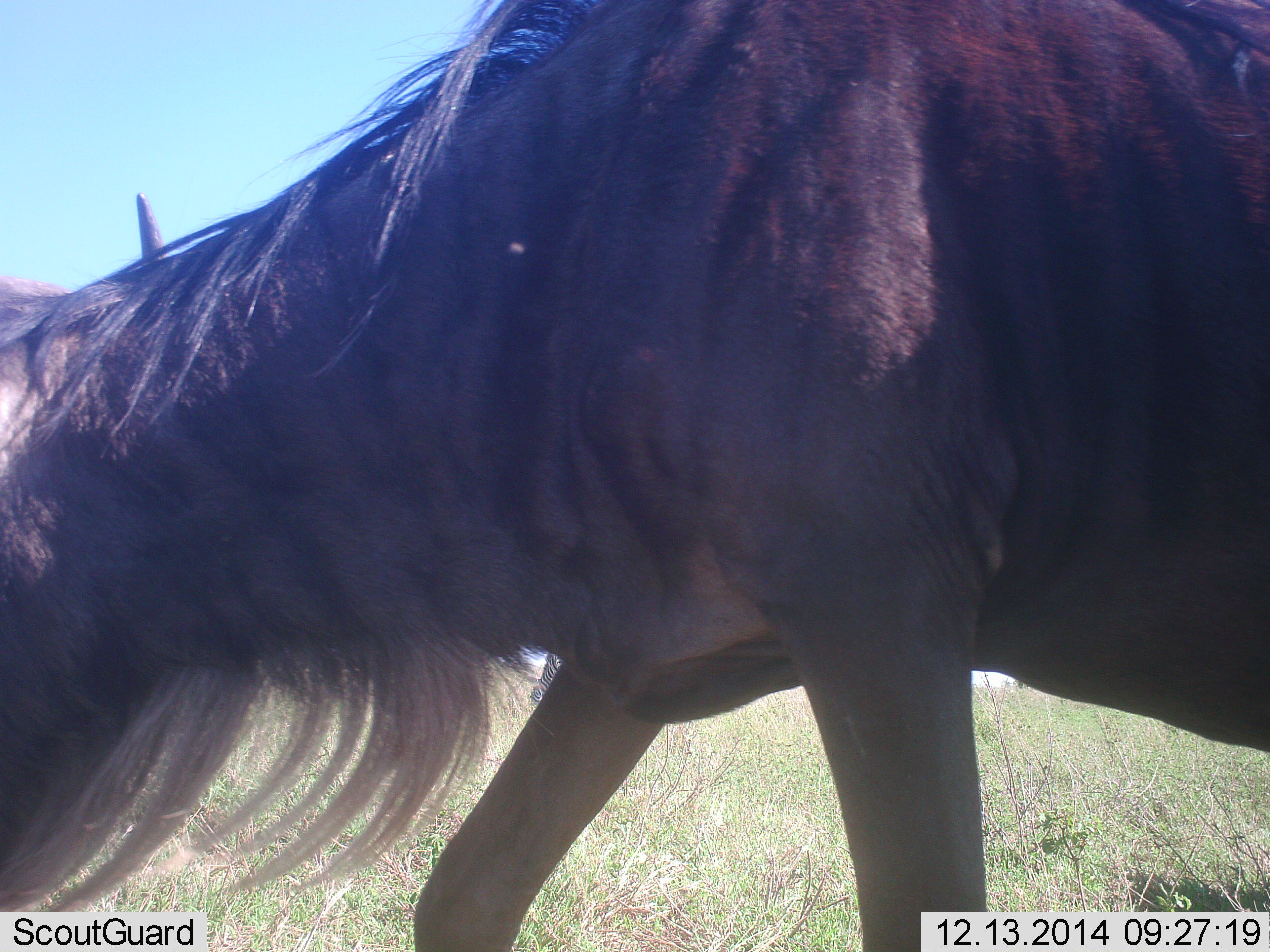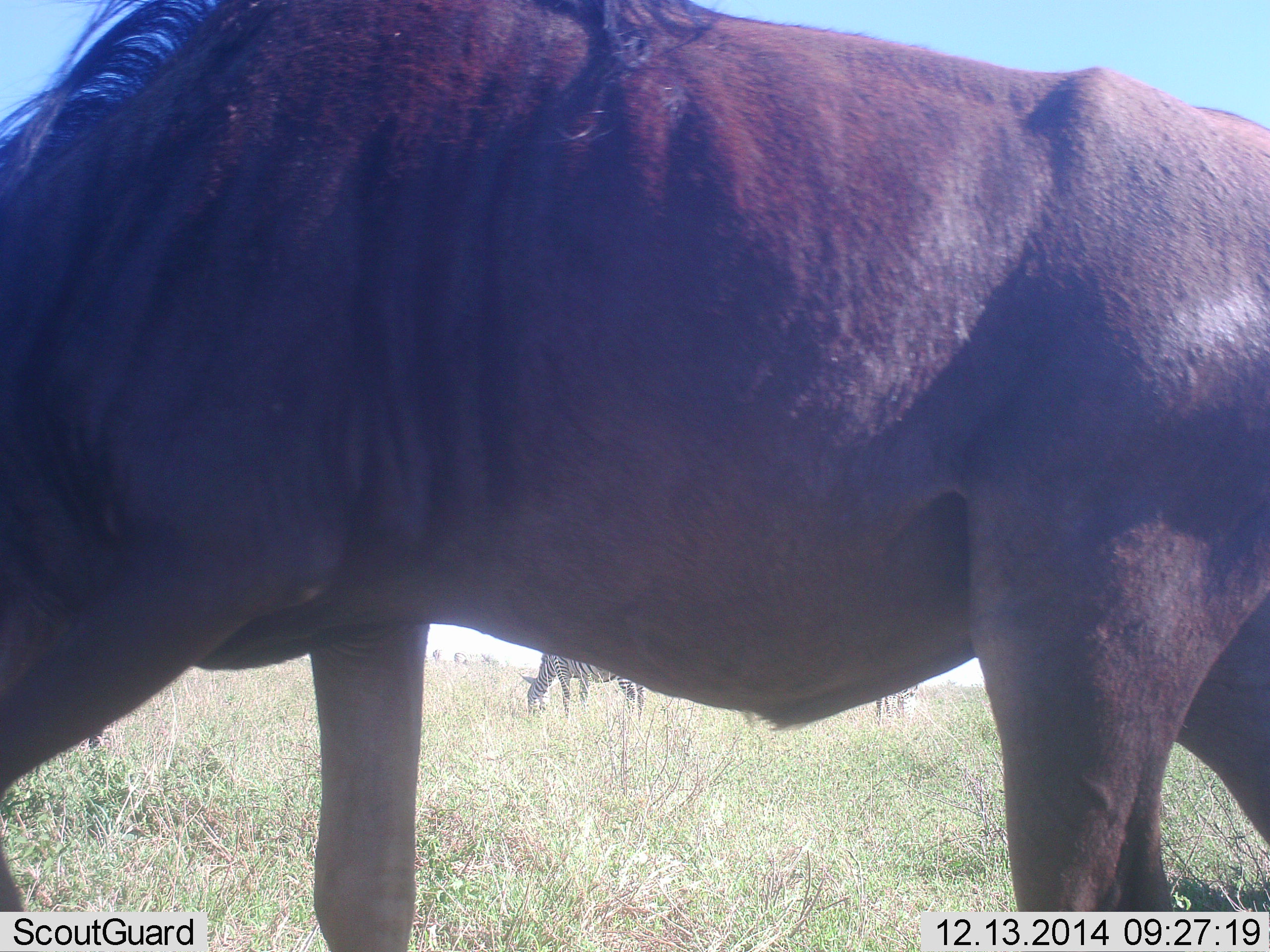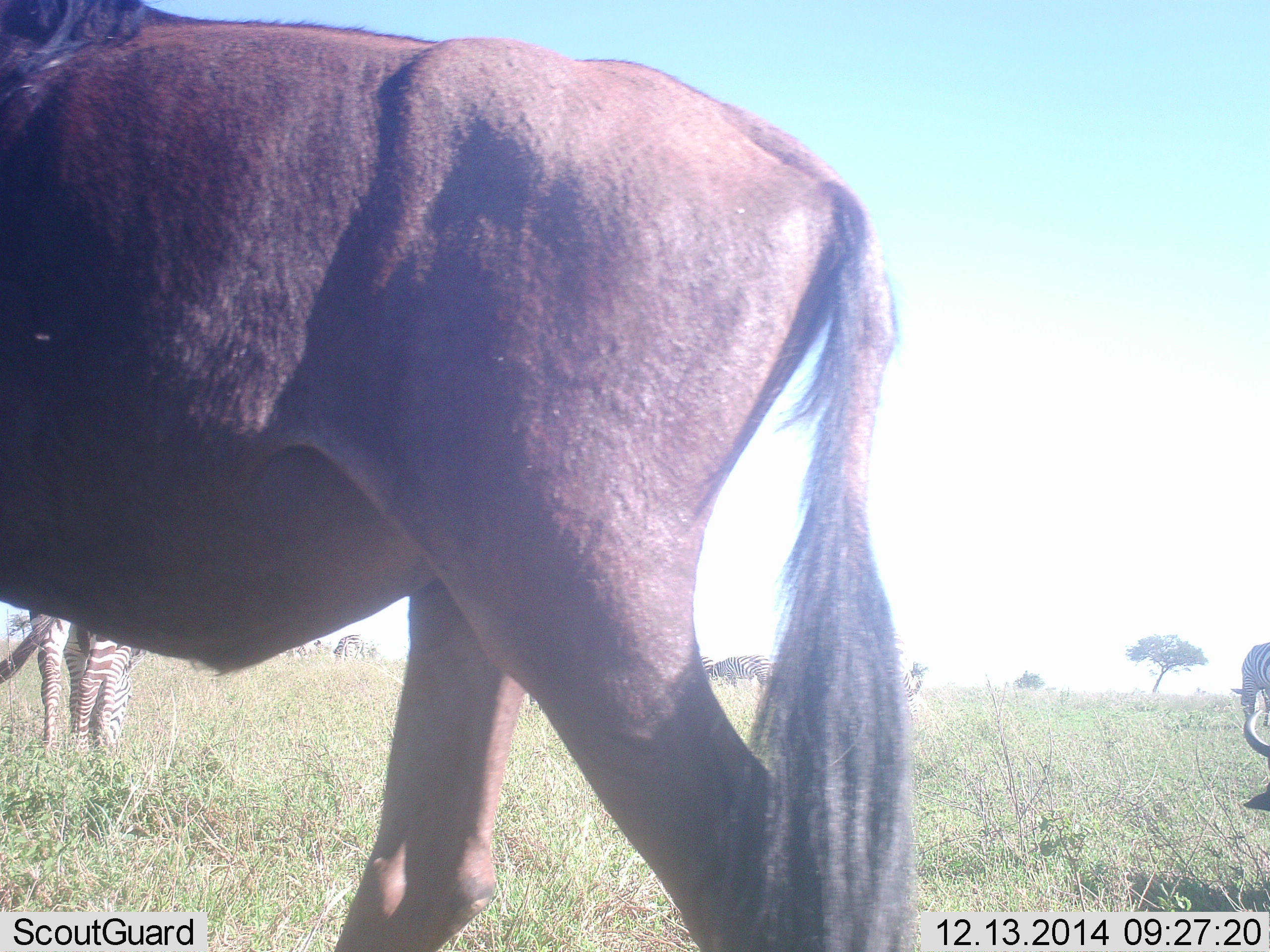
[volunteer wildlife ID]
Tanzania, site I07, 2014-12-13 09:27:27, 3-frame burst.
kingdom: Animalia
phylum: Chordata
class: Mammalia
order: Artiodactyla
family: Bovidae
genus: Connochaetes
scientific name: Connochaetes taurinus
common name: blue wildebeest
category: wildebeest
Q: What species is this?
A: Wildebeest (blue wildebeest) (Connochaetes taurinus).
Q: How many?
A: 1.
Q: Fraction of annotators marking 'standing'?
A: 23%.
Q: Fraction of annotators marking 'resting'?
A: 8%.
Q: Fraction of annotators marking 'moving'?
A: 100%.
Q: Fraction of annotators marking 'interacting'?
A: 0%.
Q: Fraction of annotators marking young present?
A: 0%.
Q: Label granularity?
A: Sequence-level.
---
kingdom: Animalia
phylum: Chordata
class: Mammalia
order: Perissodactyla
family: Equidae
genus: Equus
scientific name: Equus quagga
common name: plains zebra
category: zebra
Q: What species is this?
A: Zebra (plains zebra) (Equus quagga).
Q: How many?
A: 3.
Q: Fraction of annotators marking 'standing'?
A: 30%.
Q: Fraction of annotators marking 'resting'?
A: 0%.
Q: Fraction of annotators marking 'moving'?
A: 10%.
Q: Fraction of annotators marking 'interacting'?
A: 0%.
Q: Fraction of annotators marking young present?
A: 0%.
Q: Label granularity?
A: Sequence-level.